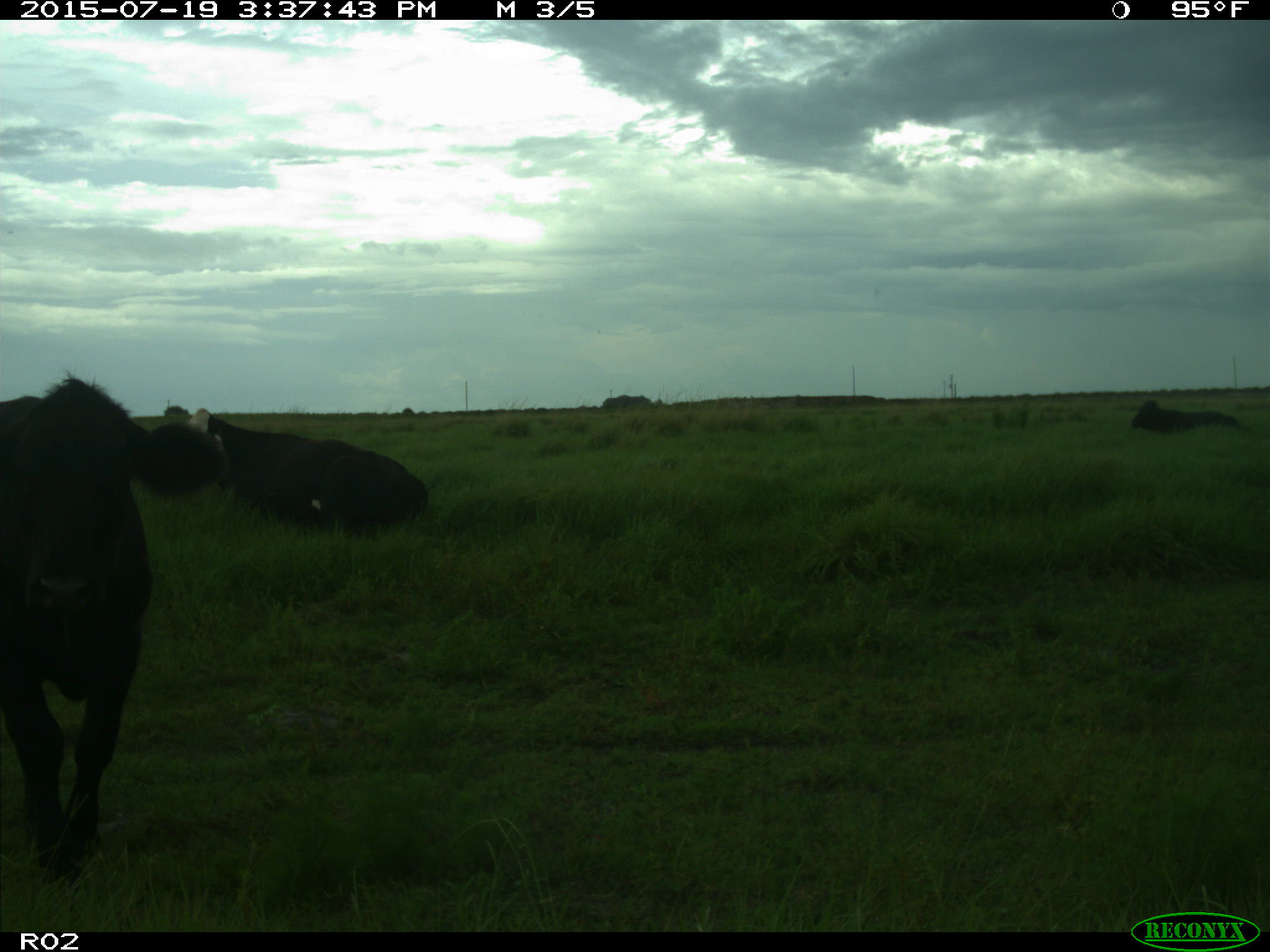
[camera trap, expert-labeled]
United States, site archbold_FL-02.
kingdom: Animalia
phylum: Chordata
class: Mammalia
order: Artiodactyla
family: Bovidae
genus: Bos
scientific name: Bos taurus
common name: domestic cow